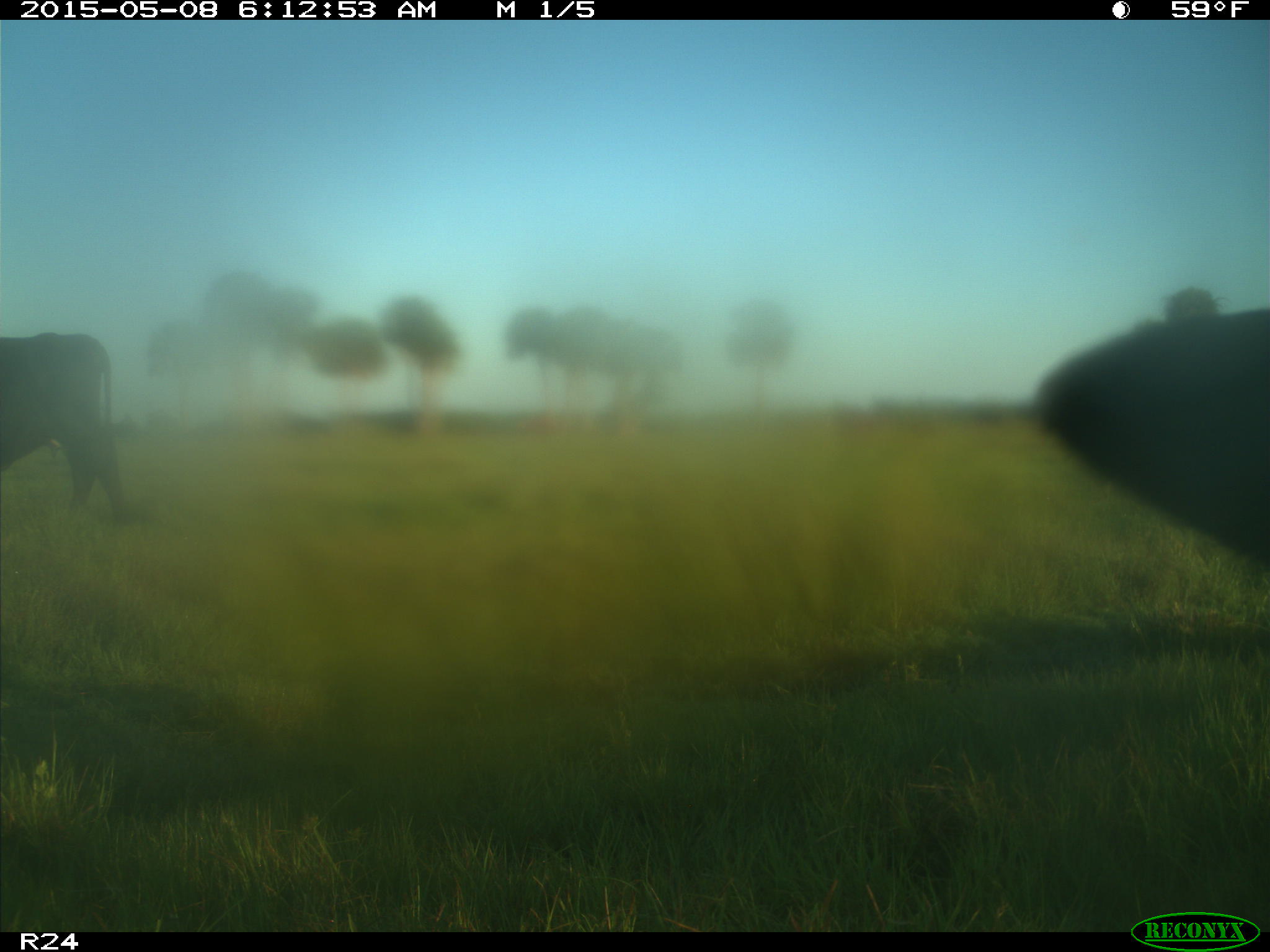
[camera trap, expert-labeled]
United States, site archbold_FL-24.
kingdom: Animalia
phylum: Chordata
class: Mammalia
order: Artiodactyla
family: Bovidae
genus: Bos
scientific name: Bos taurus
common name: domestic cow